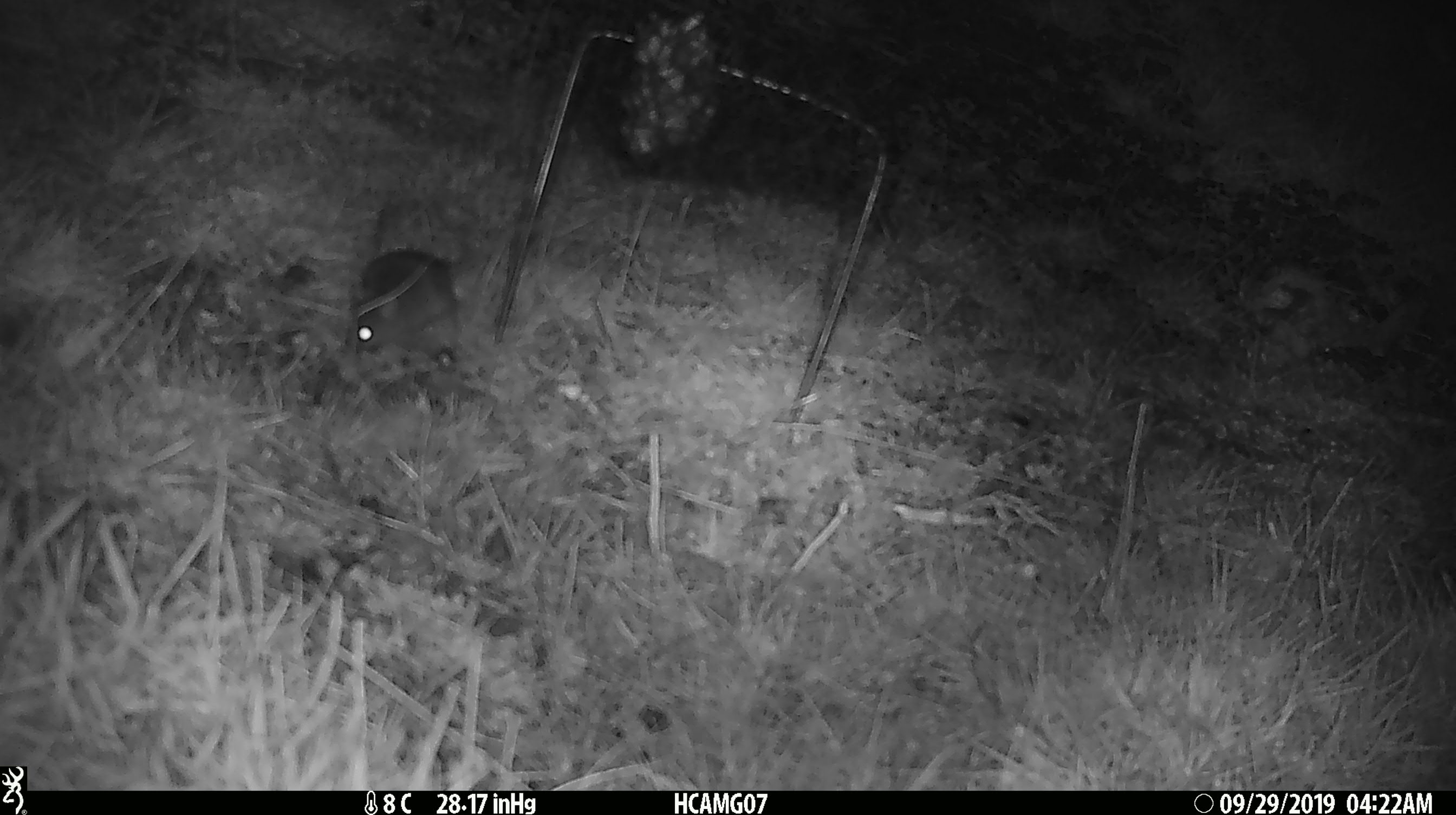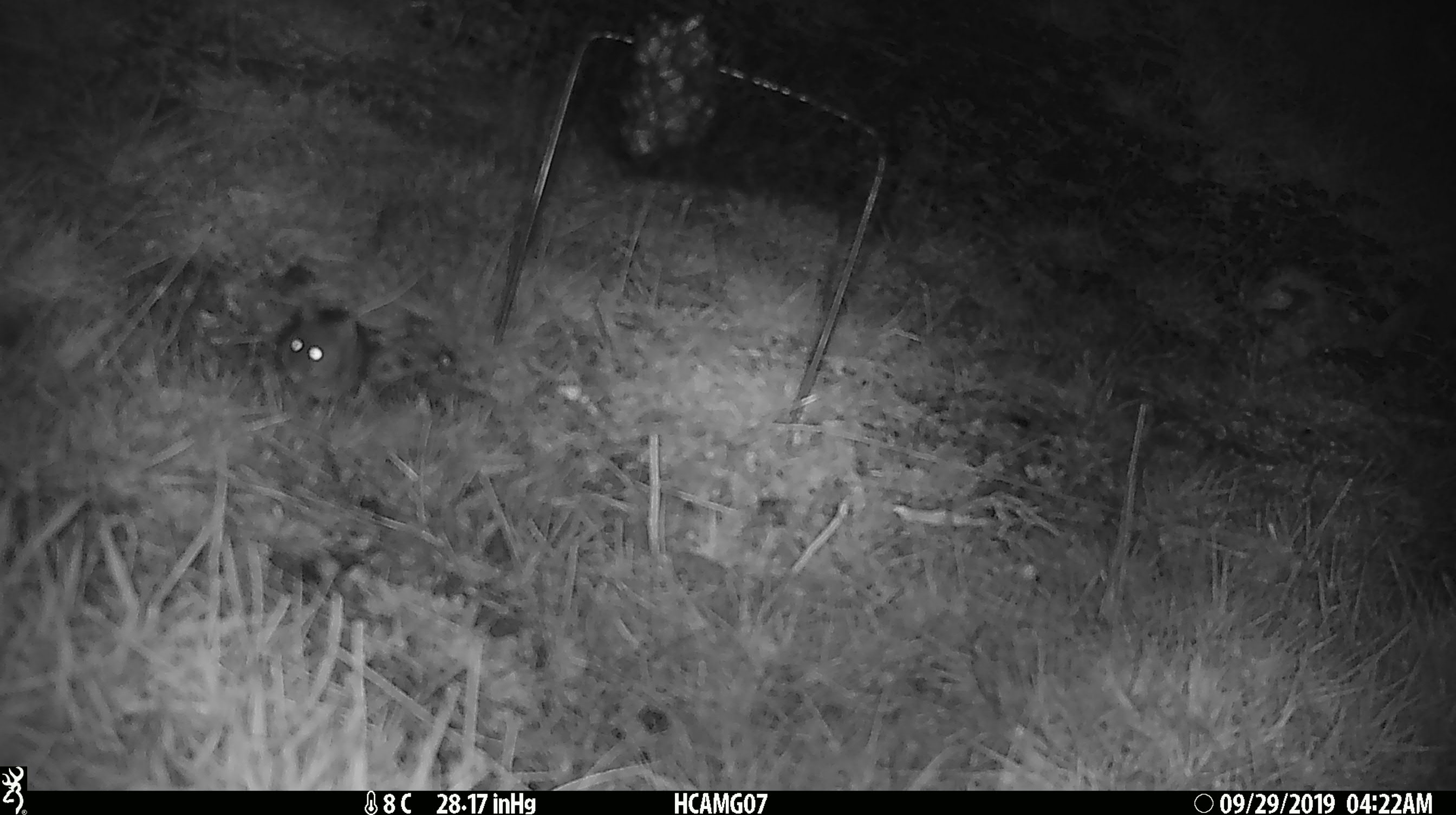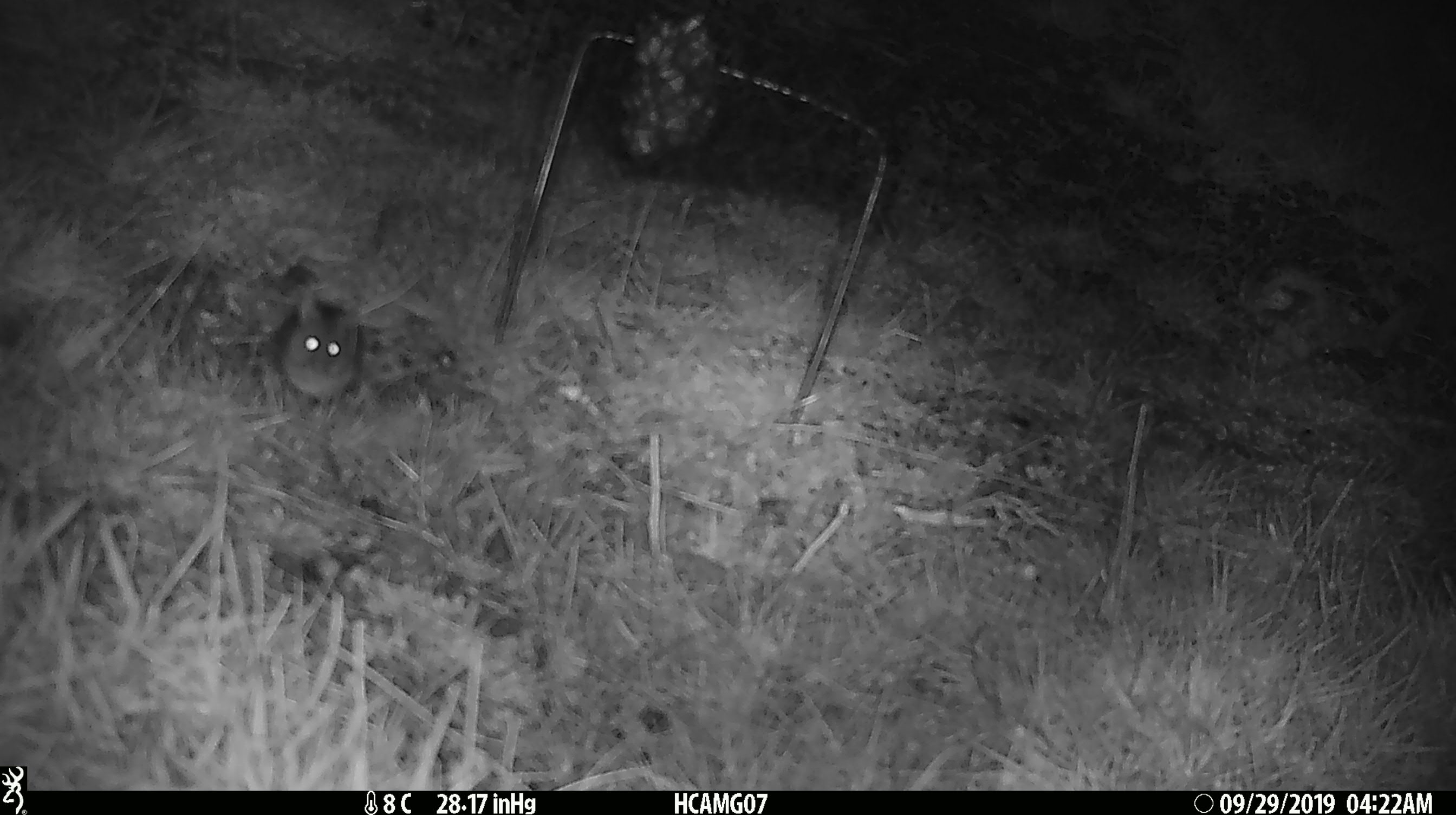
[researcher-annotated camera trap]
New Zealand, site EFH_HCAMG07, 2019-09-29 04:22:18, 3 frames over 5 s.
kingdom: Animalia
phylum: Chordata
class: Mammalia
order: Rodentia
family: Muridae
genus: Mus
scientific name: Mus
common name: mouse